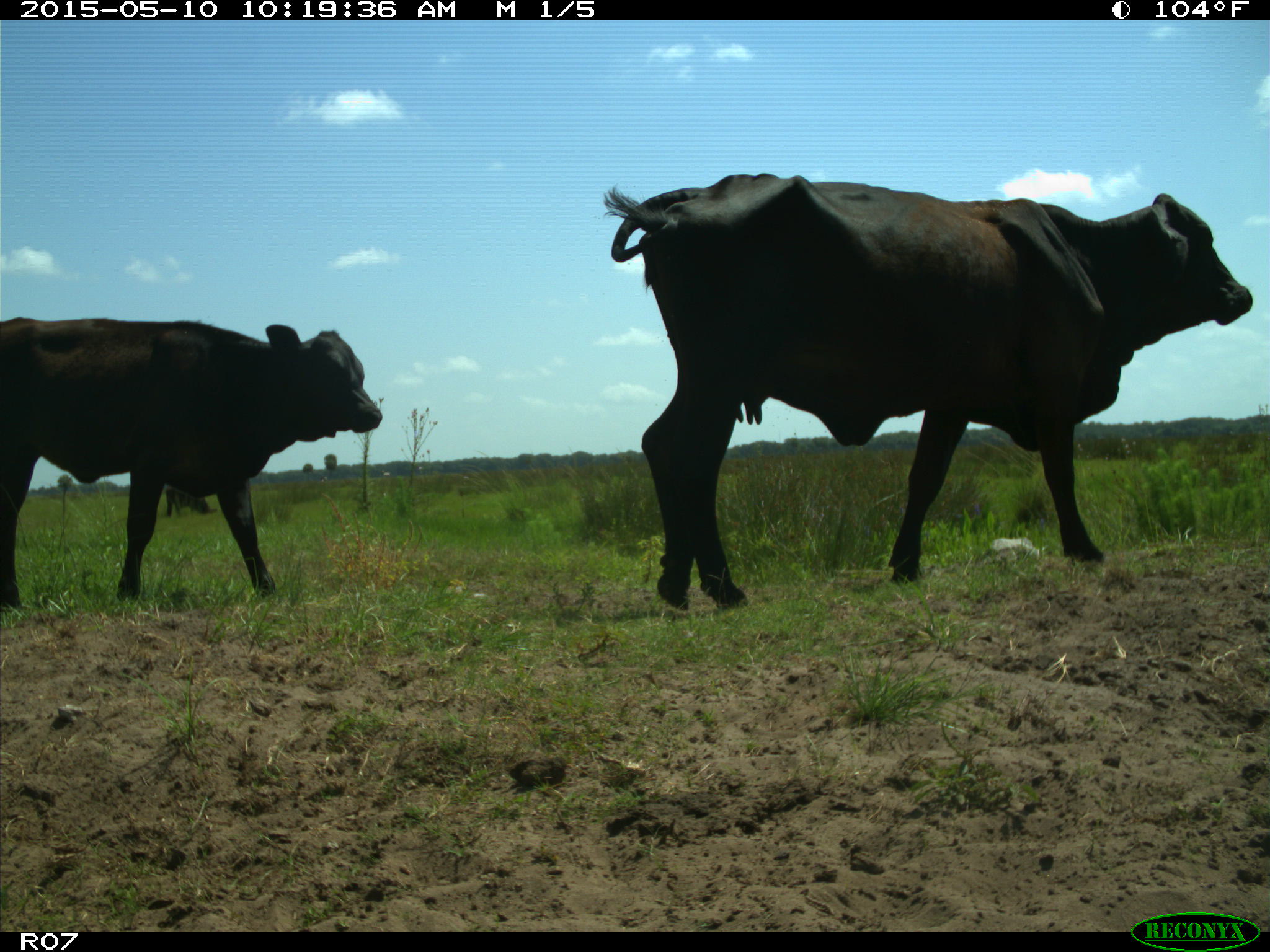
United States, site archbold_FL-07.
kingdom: Animalia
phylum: Chordata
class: Mammalia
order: Artiodactyla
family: Bovidae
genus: Bos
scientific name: Bos taurus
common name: domestic cow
Bos taurus (domestic cow).